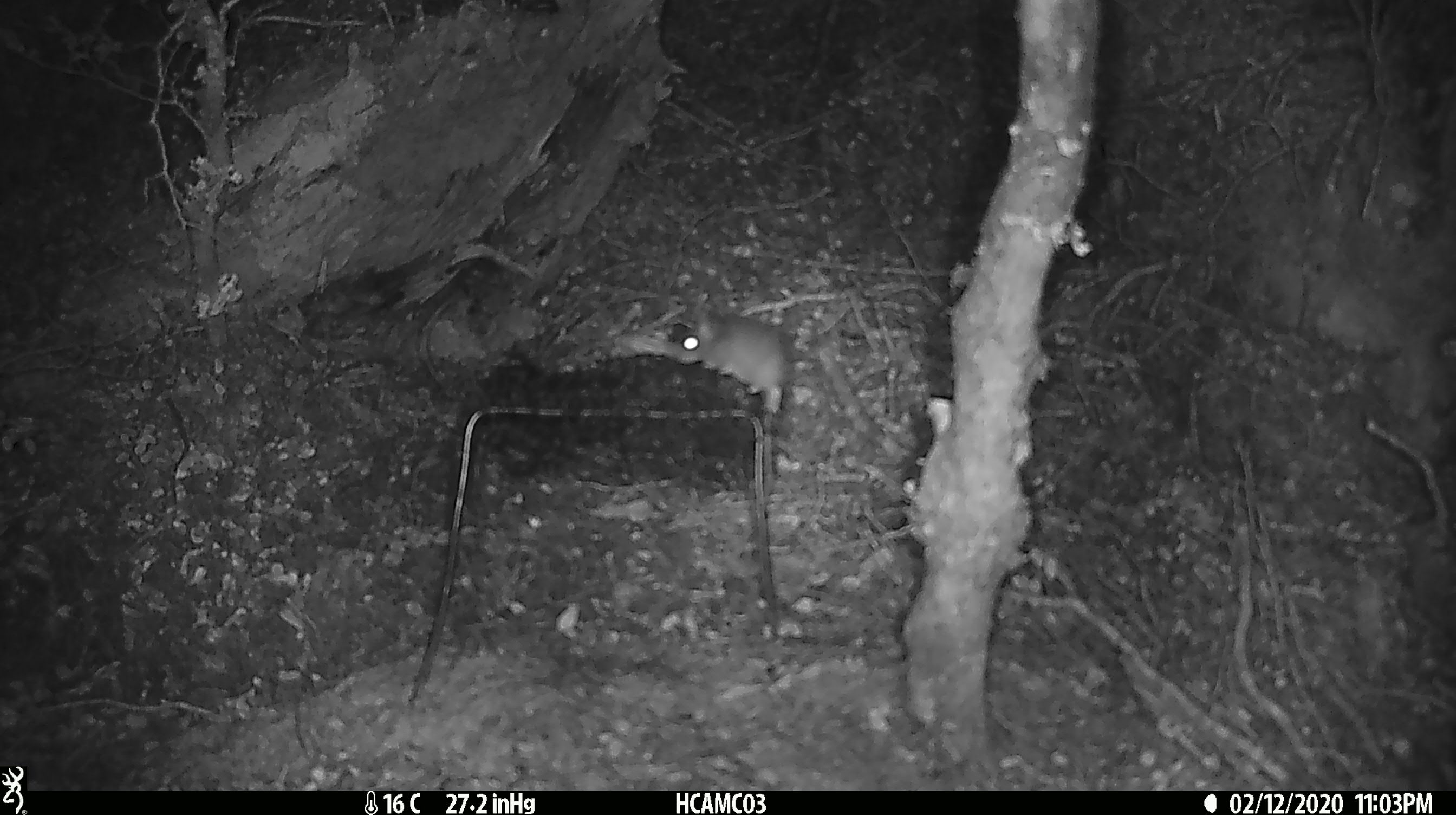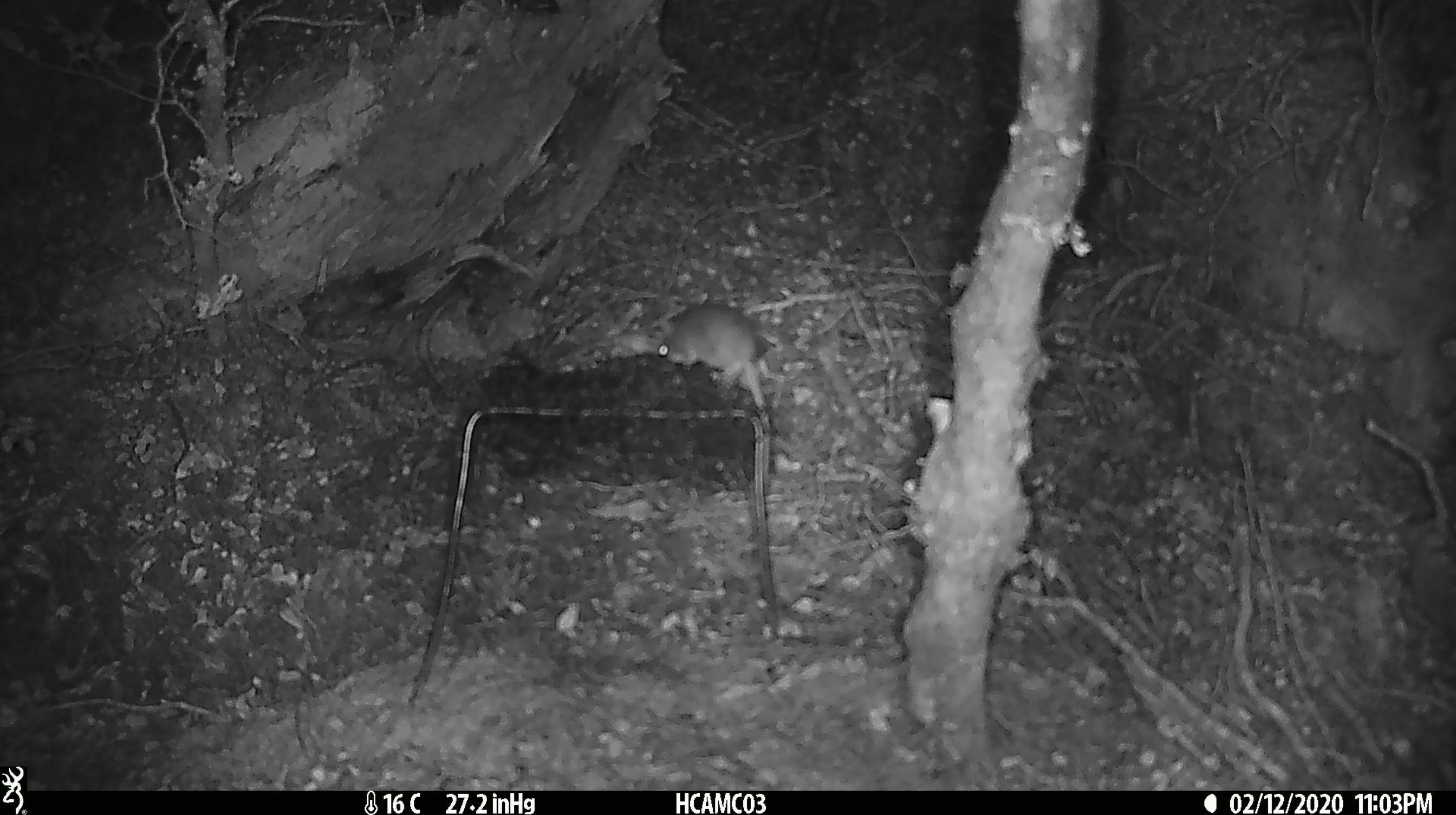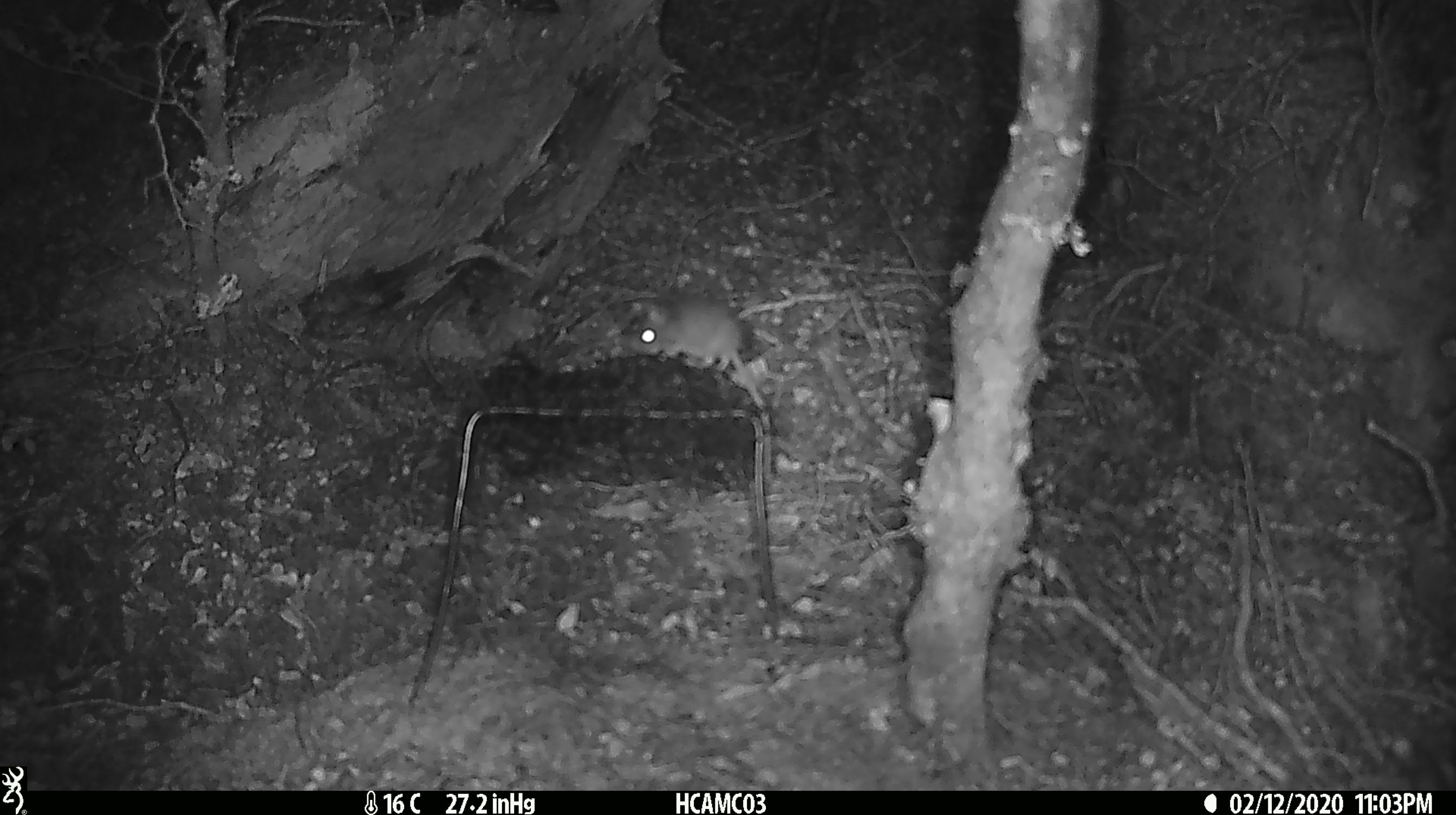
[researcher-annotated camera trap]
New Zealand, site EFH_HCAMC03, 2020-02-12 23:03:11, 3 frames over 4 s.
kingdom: Animalia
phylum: Chordata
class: Mammalia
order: Rodentia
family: Muridae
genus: Mus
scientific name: Mus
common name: mouse